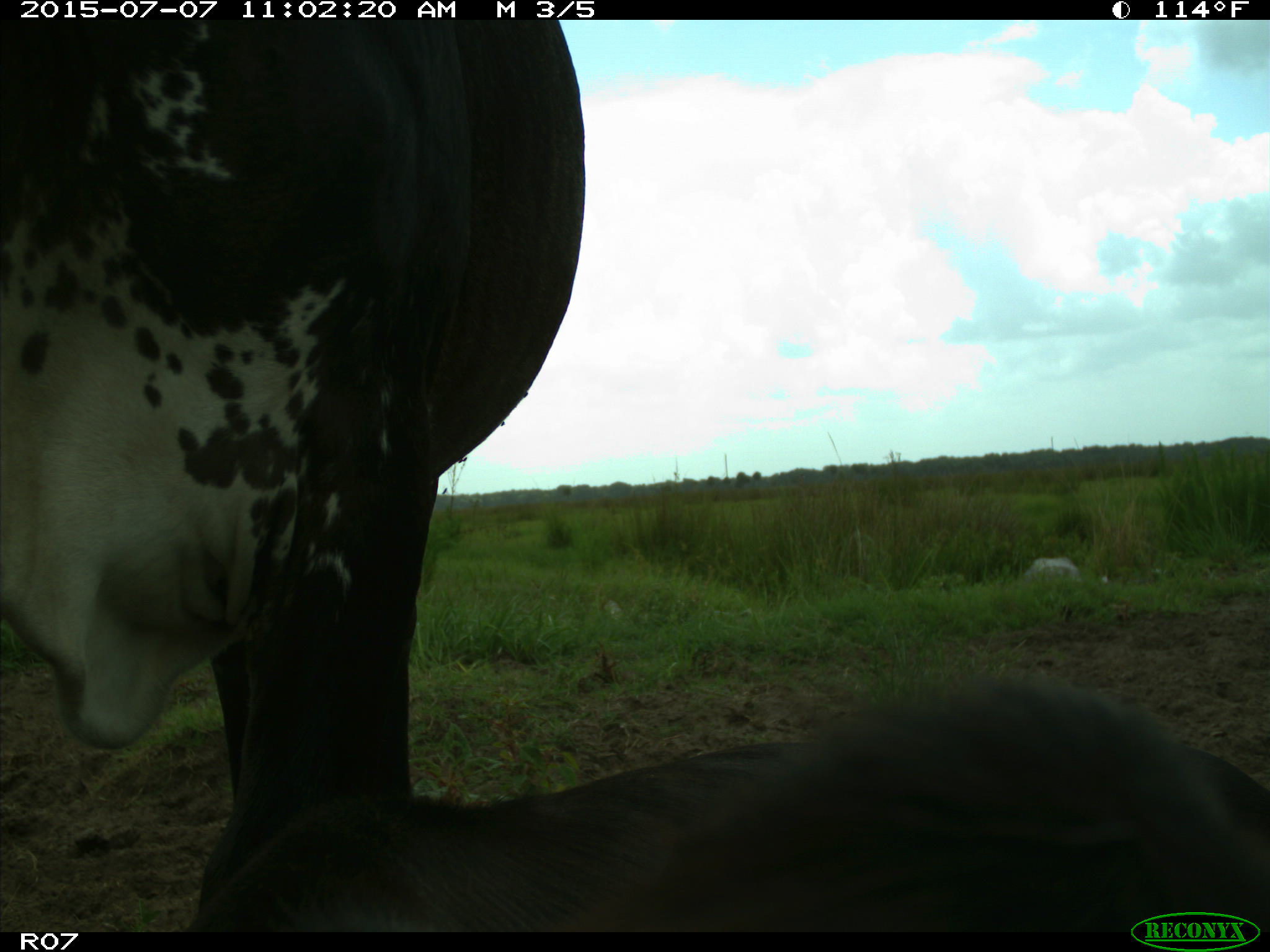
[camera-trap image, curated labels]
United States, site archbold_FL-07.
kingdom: Animalia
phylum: Chordata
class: Mammalia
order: Artiodactyla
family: Bovidae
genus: Bos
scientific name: Bos taurus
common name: domestic cow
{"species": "Bos taurus (domestic cow)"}